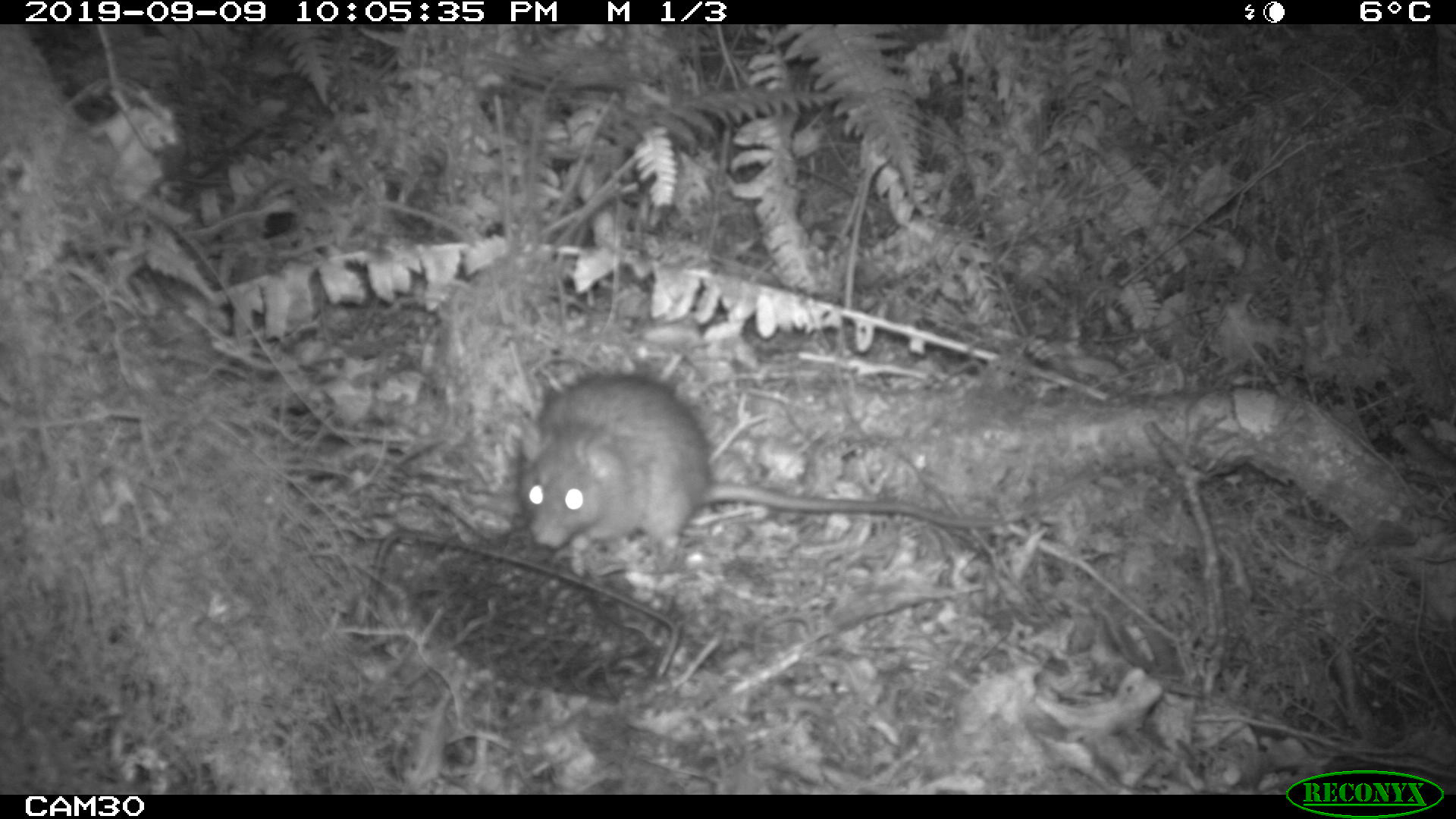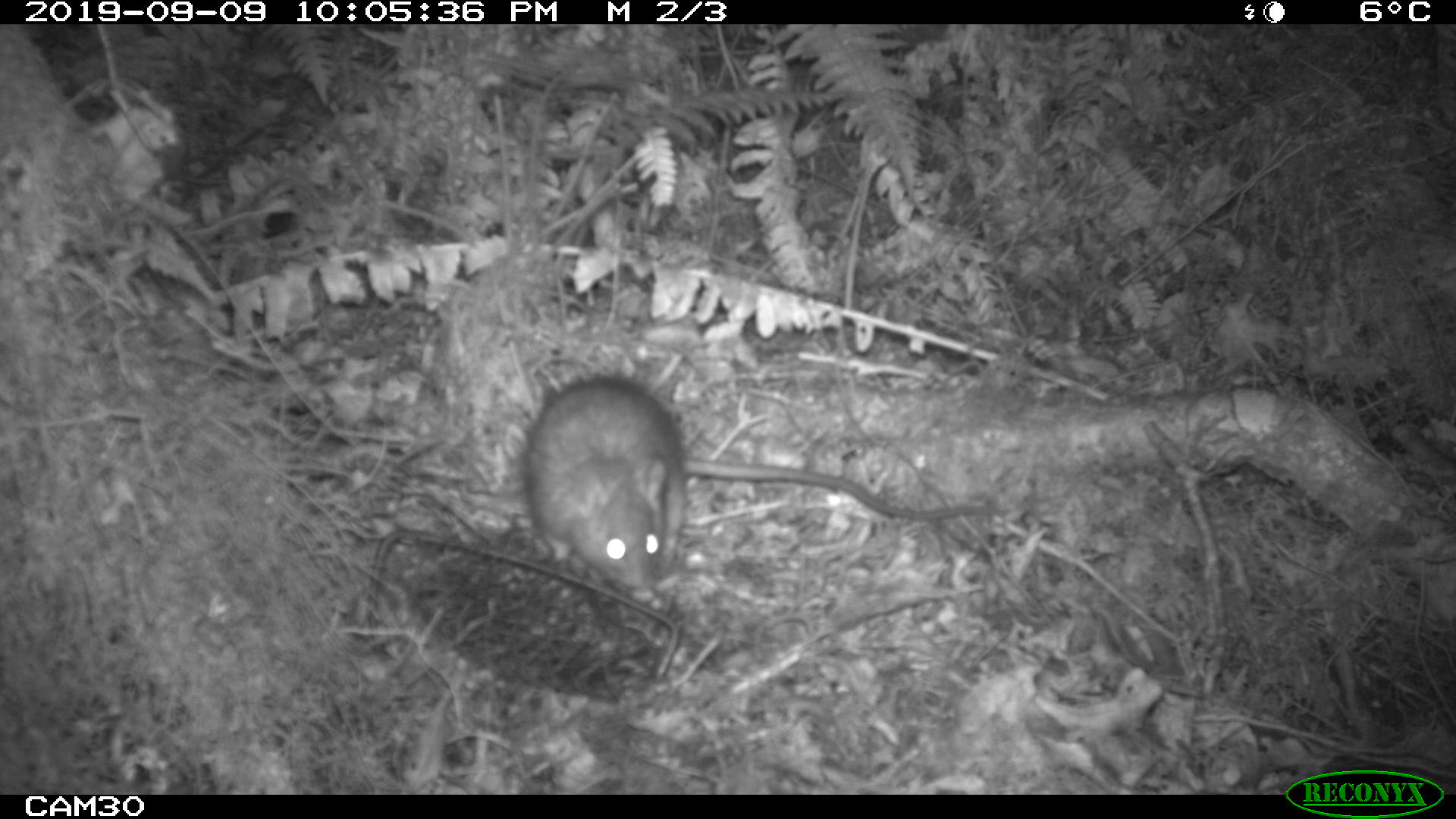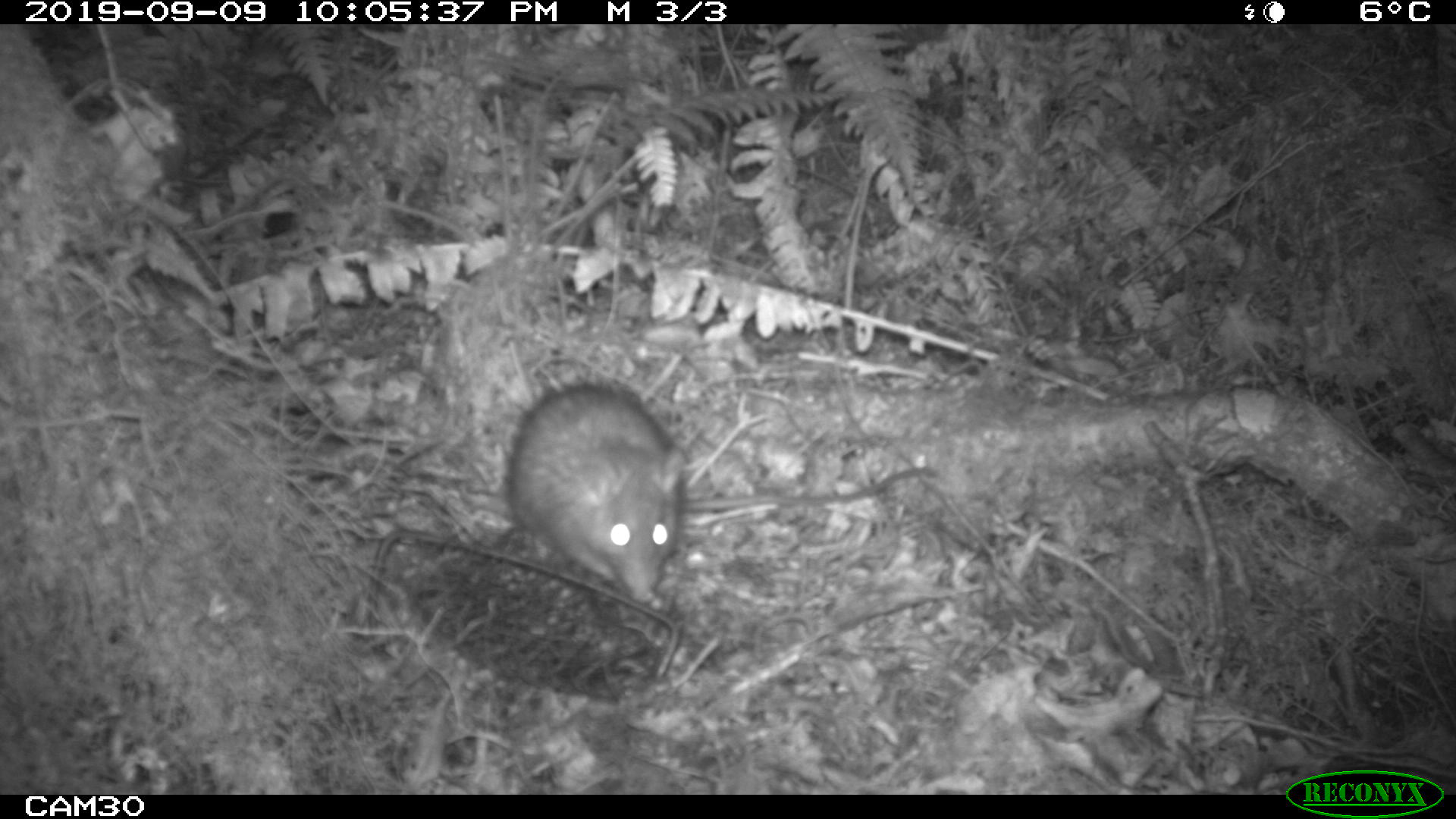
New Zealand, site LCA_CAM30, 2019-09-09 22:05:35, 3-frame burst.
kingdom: Animalia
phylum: Chordata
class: Mammalia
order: Rodentia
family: Muridae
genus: Rattus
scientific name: Rattus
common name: rat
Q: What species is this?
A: Rat (Rattus).